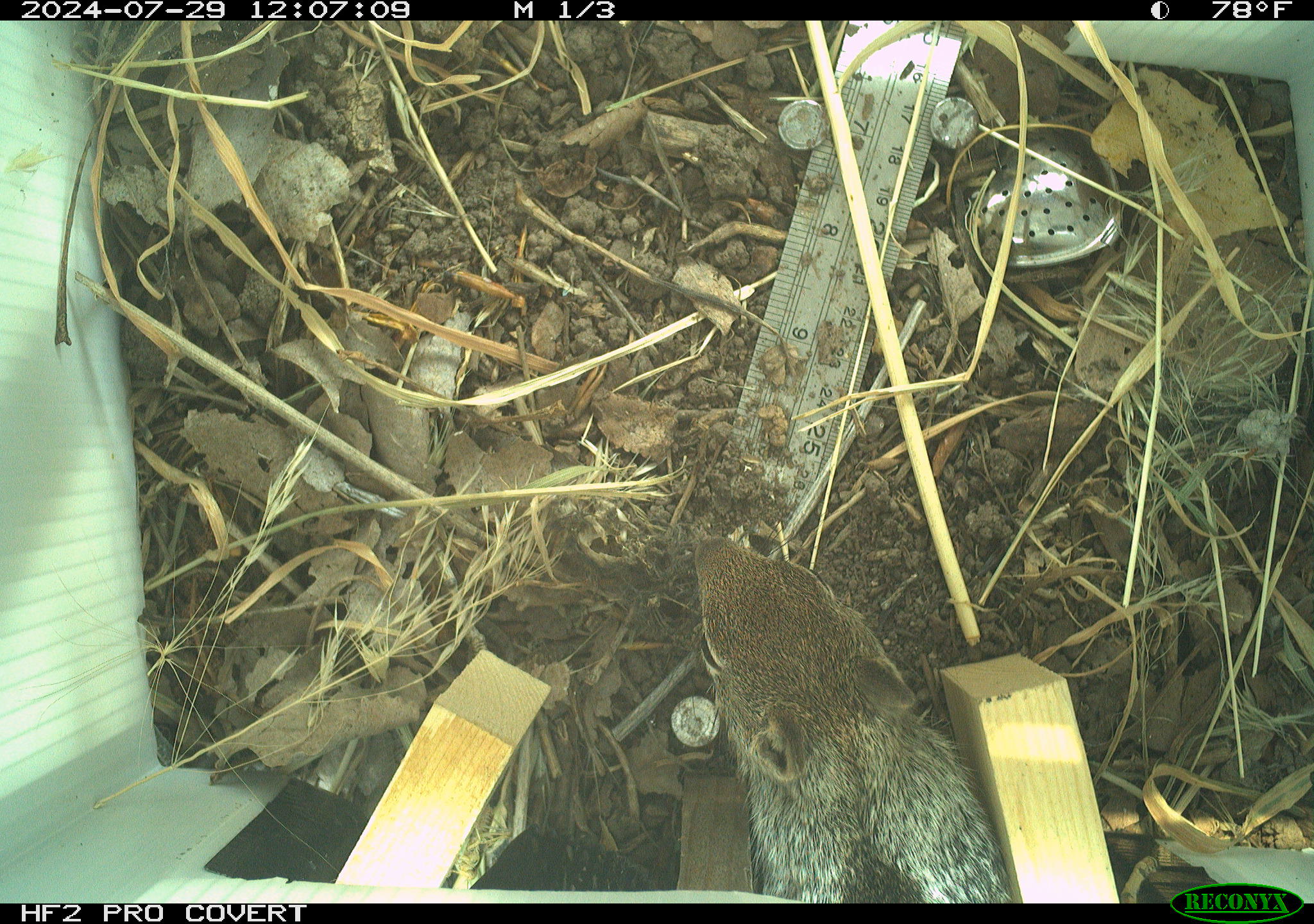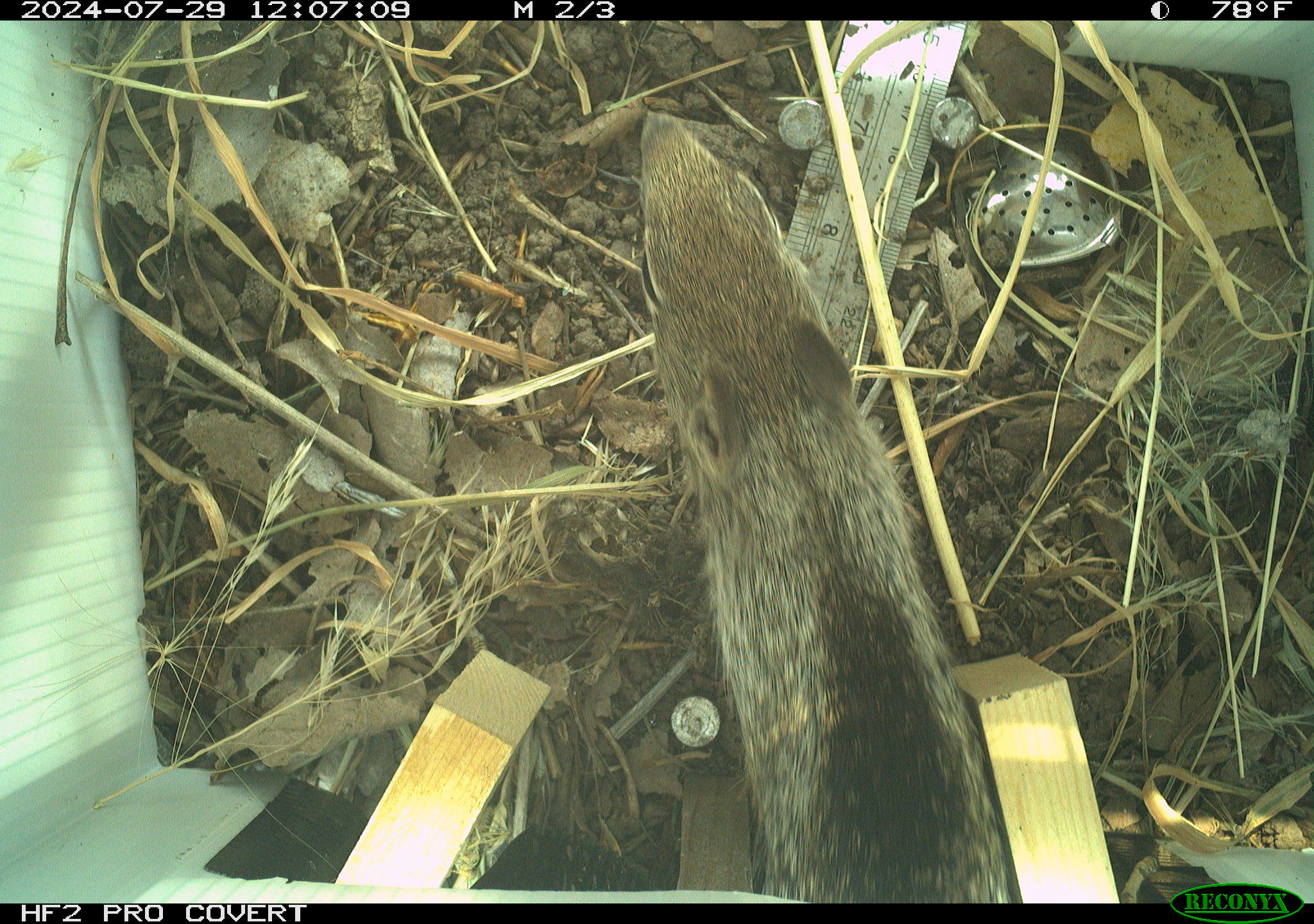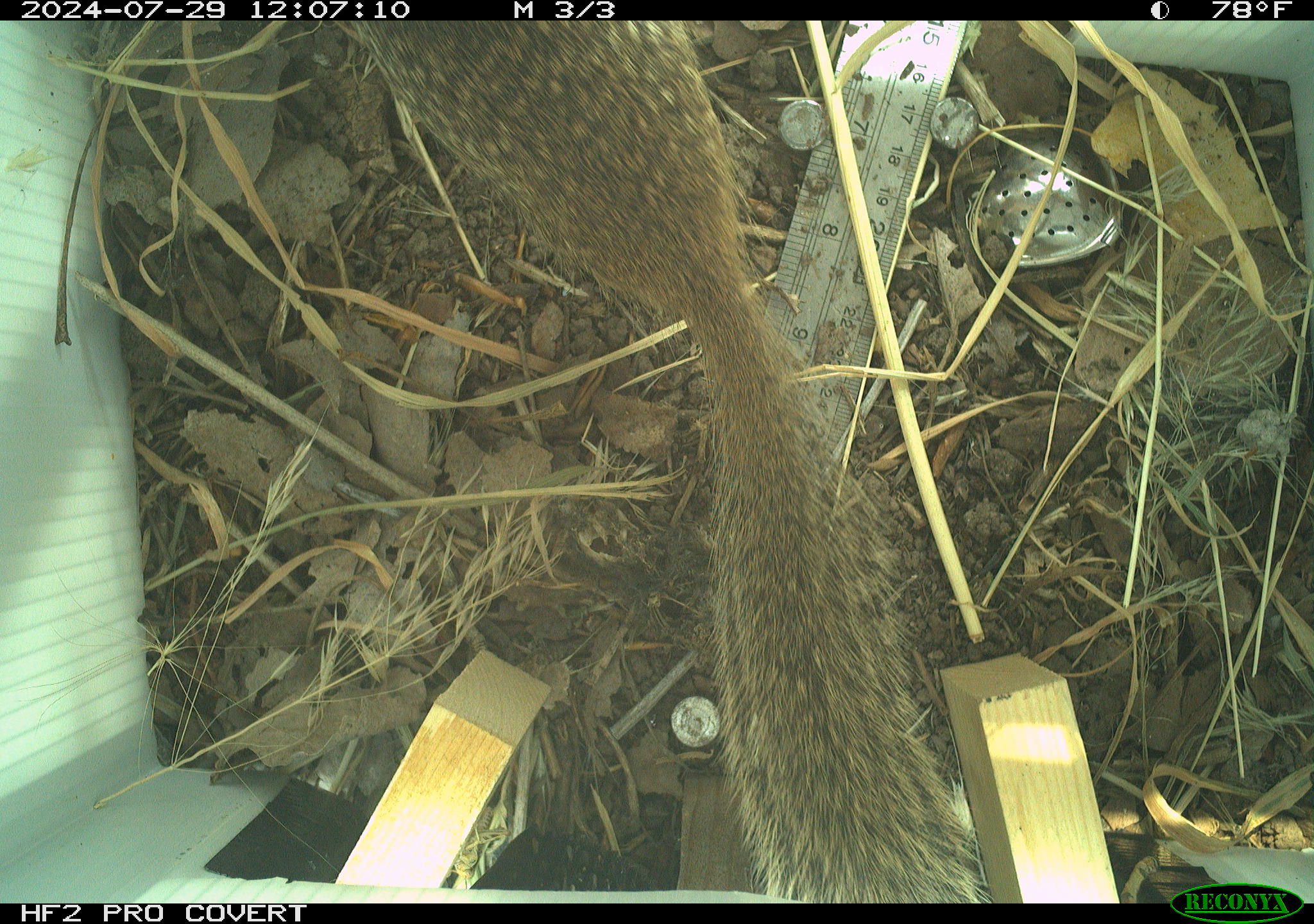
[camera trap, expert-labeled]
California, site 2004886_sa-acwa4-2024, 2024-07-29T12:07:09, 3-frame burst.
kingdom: Animalia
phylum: Chordata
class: Mammalia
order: Rodentia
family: Sciuridae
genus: Otospermophilus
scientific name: Otospermophilus beecheyi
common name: california ground squirrel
California ground squirrel (Otospermophilus beecheyi).